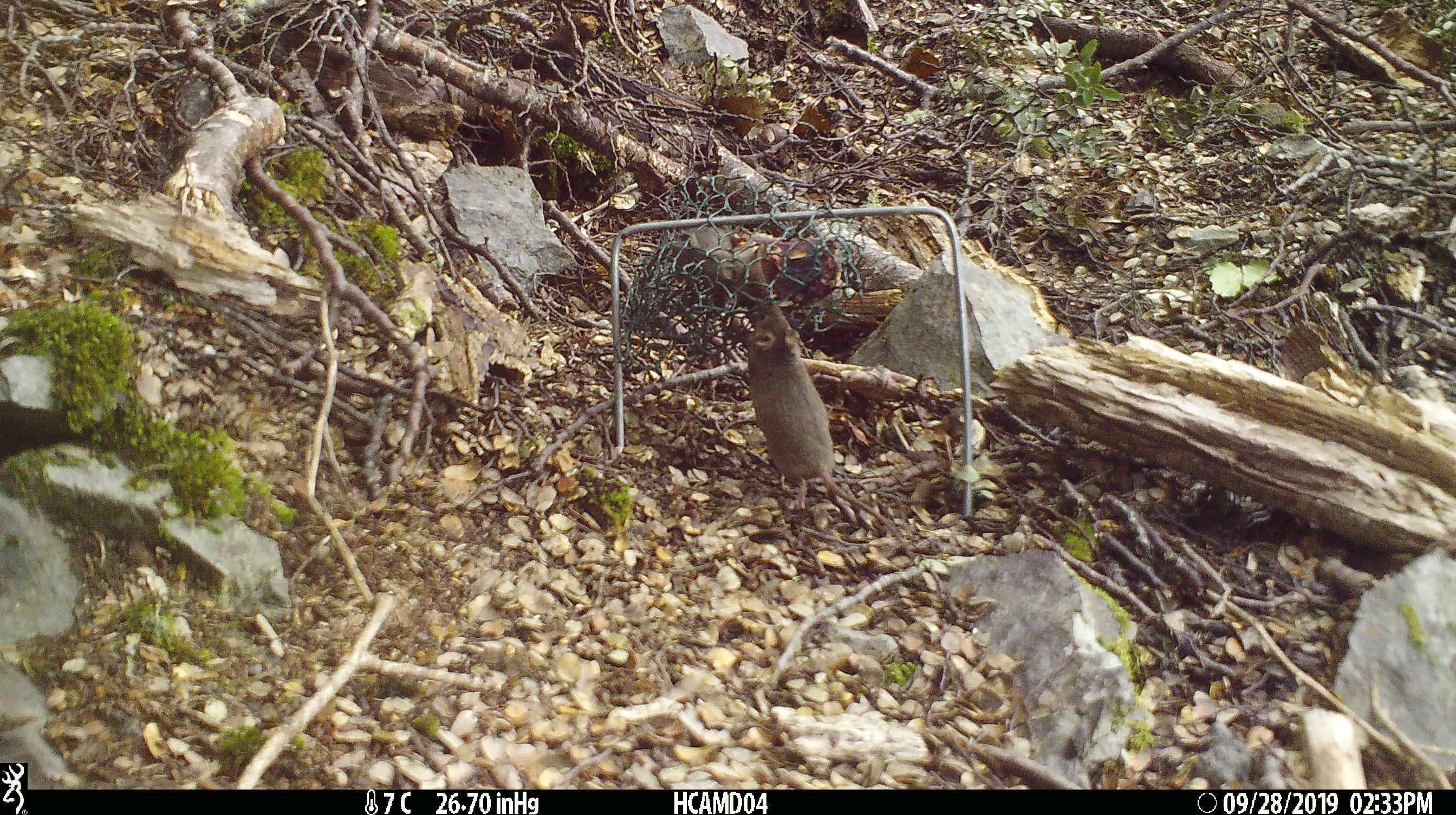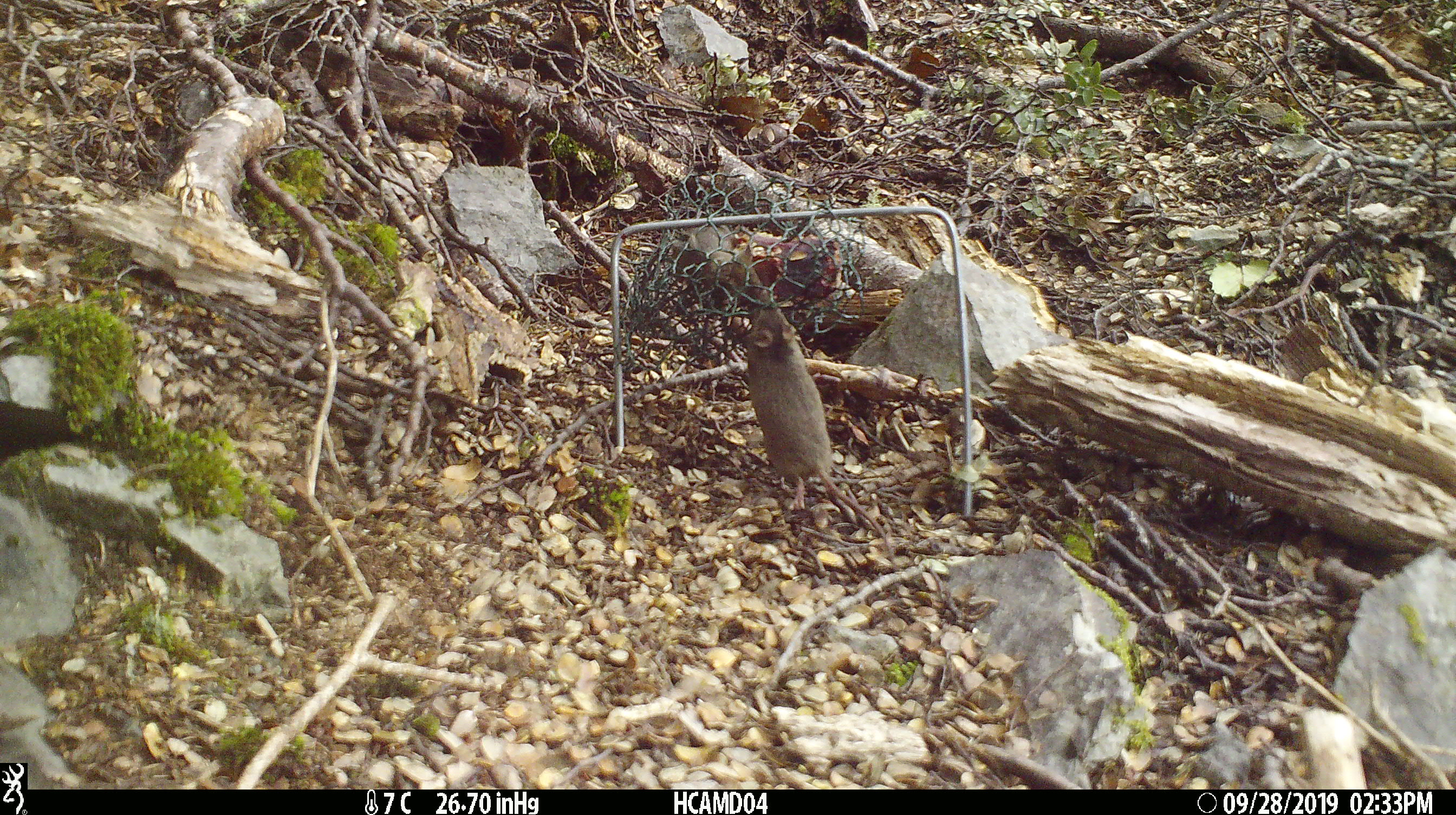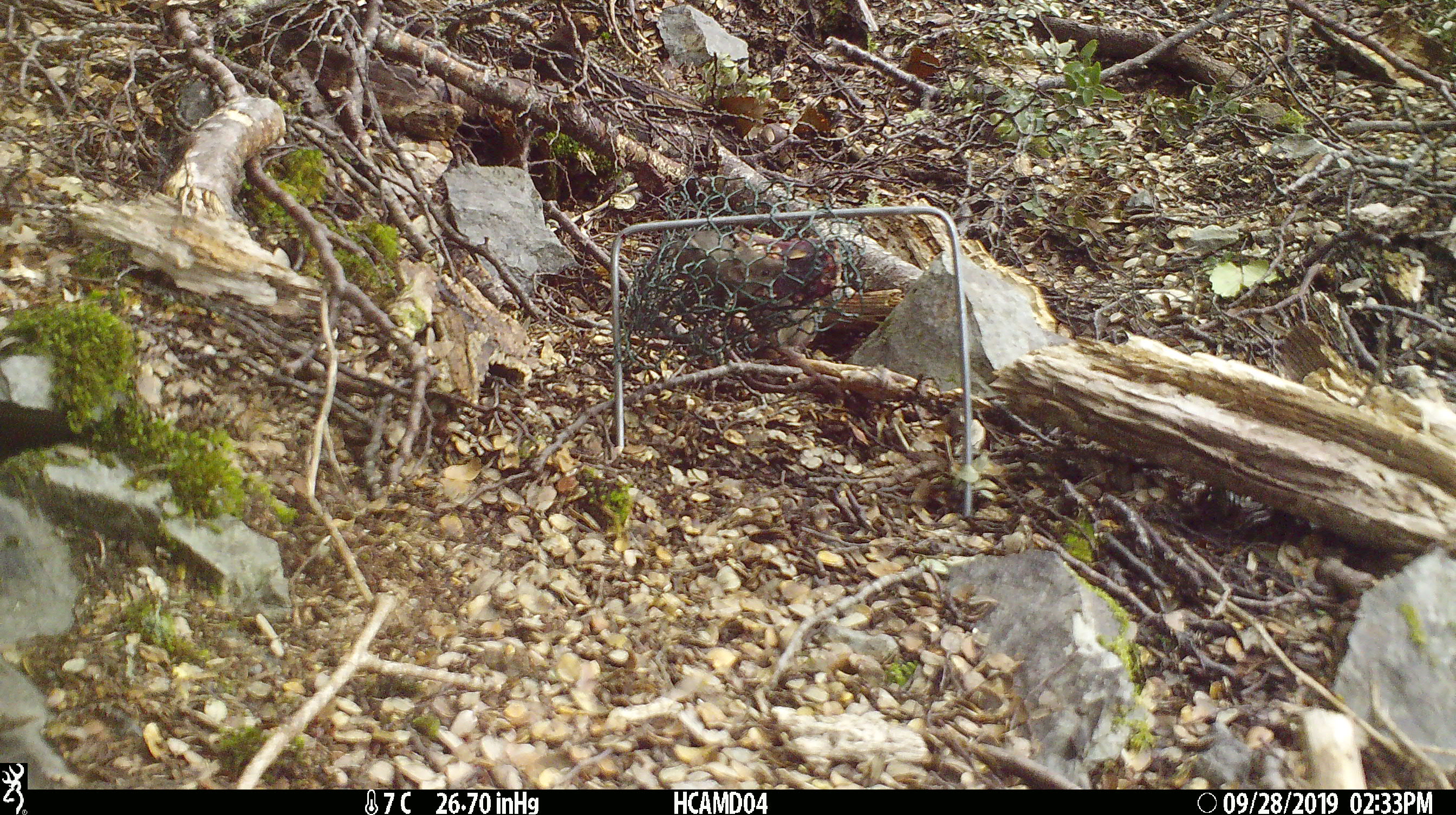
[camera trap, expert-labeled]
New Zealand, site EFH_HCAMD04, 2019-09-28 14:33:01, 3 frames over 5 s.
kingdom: Animalia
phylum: Chordata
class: Mammalia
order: Rodentia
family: Muridae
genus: Mus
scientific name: Mus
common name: mouse